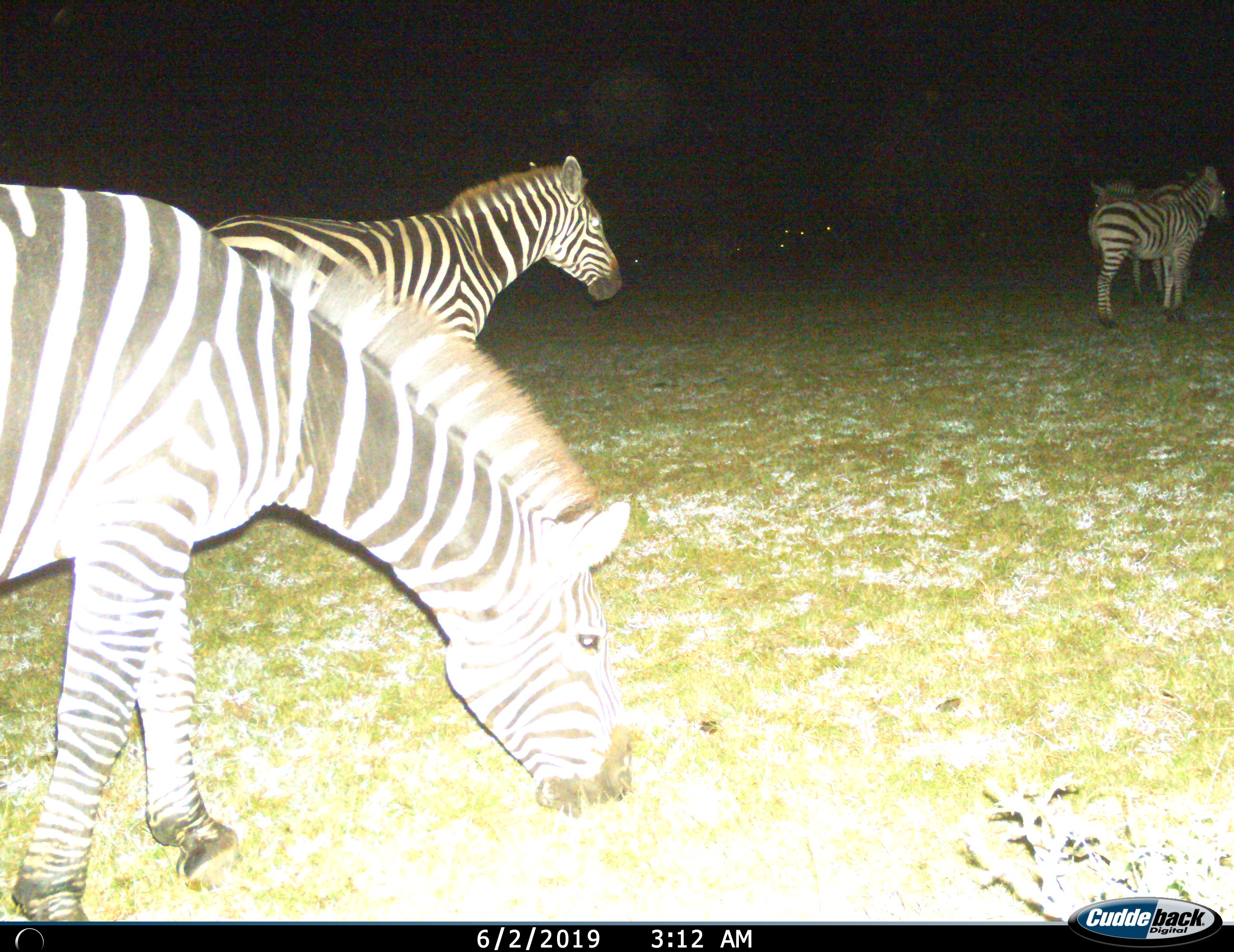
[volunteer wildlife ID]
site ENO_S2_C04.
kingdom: Animalia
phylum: Chordata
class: Mammalia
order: Perissodactyla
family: Equidae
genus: Equus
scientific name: Equus quagga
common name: plains zebra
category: zebraplains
Zebraplains (plains zebra) (Equus quagga), count 4. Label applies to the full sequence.